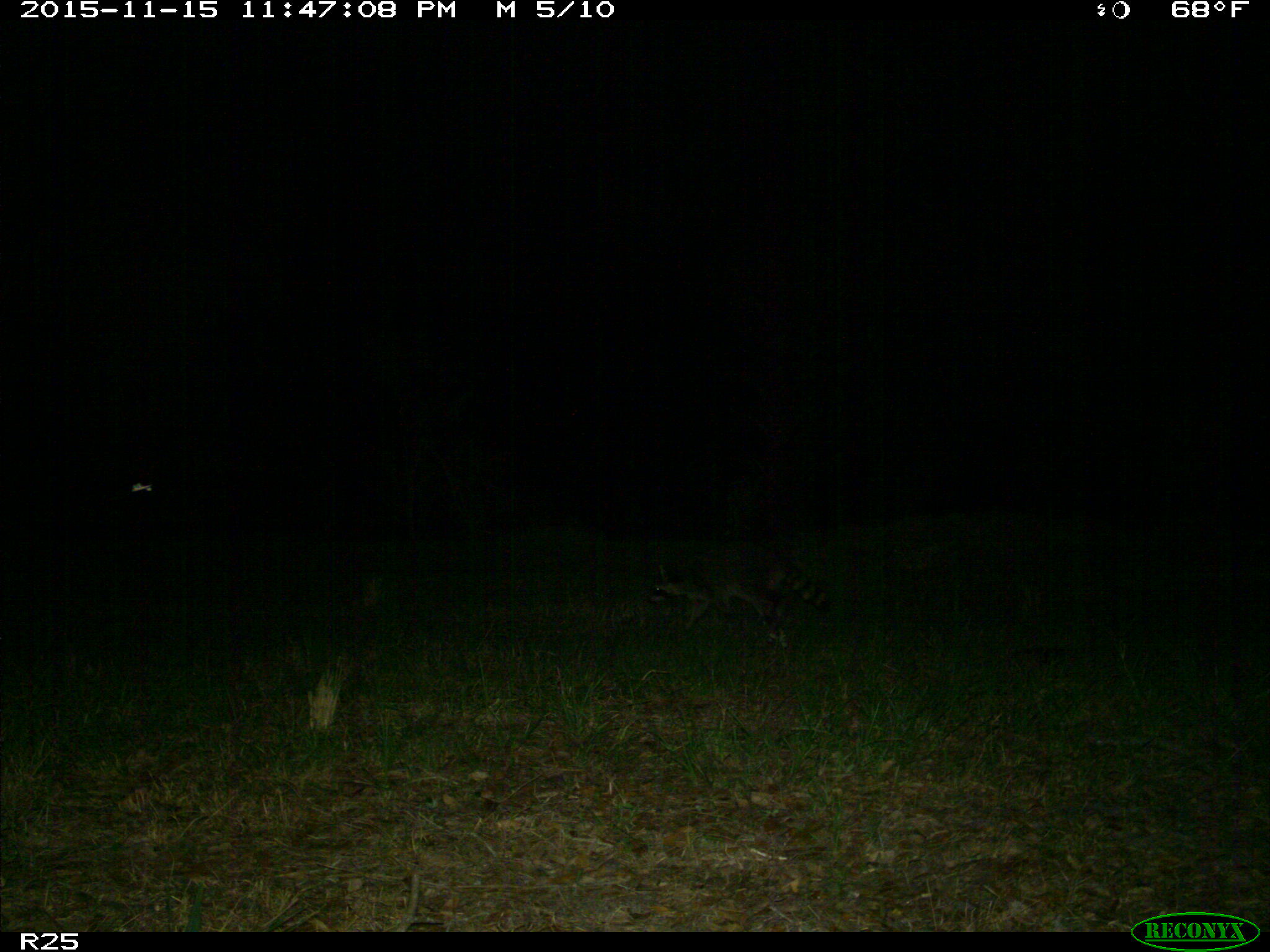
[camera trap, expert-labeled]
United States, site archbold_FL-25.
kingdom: Animalia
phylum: Chordata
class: Mammalia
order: Carnivora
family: Procyonidae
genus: Procyon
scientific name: Procyon lotor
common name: common raccoon